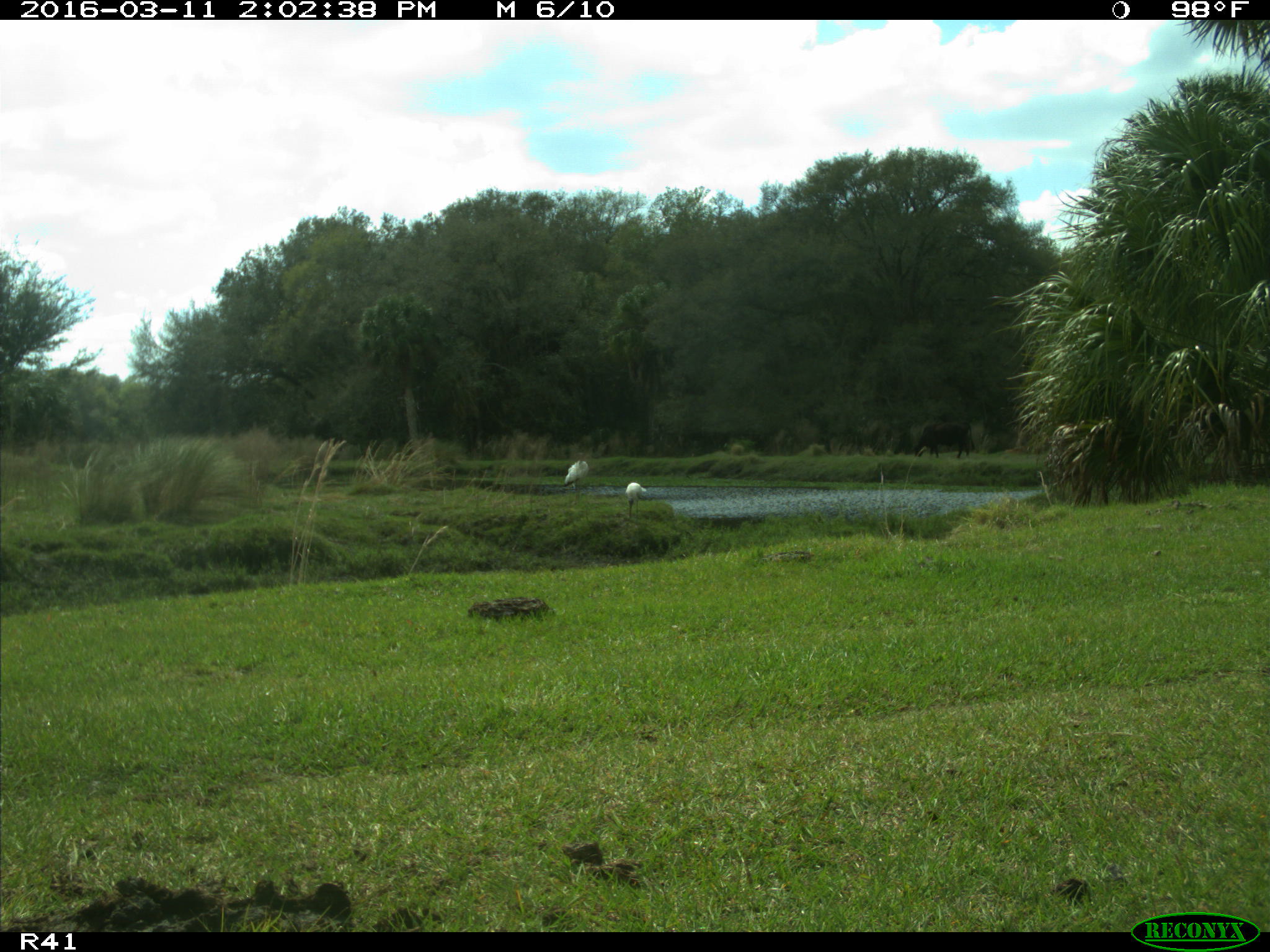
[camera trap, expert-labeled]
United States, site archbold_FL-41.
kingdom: Animalia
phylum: Chordata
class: Aves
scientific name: Aves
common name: birds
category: unidentified bird